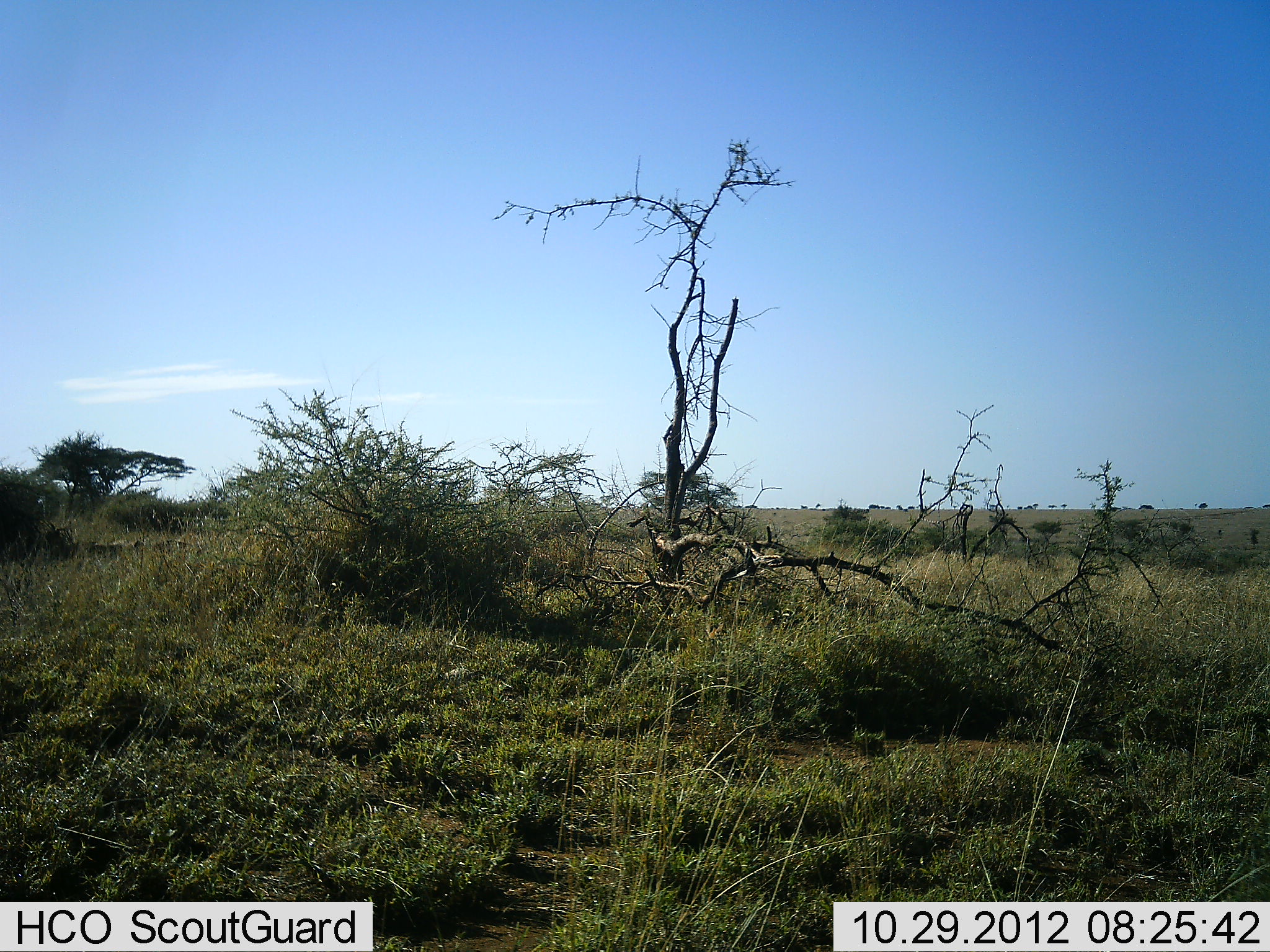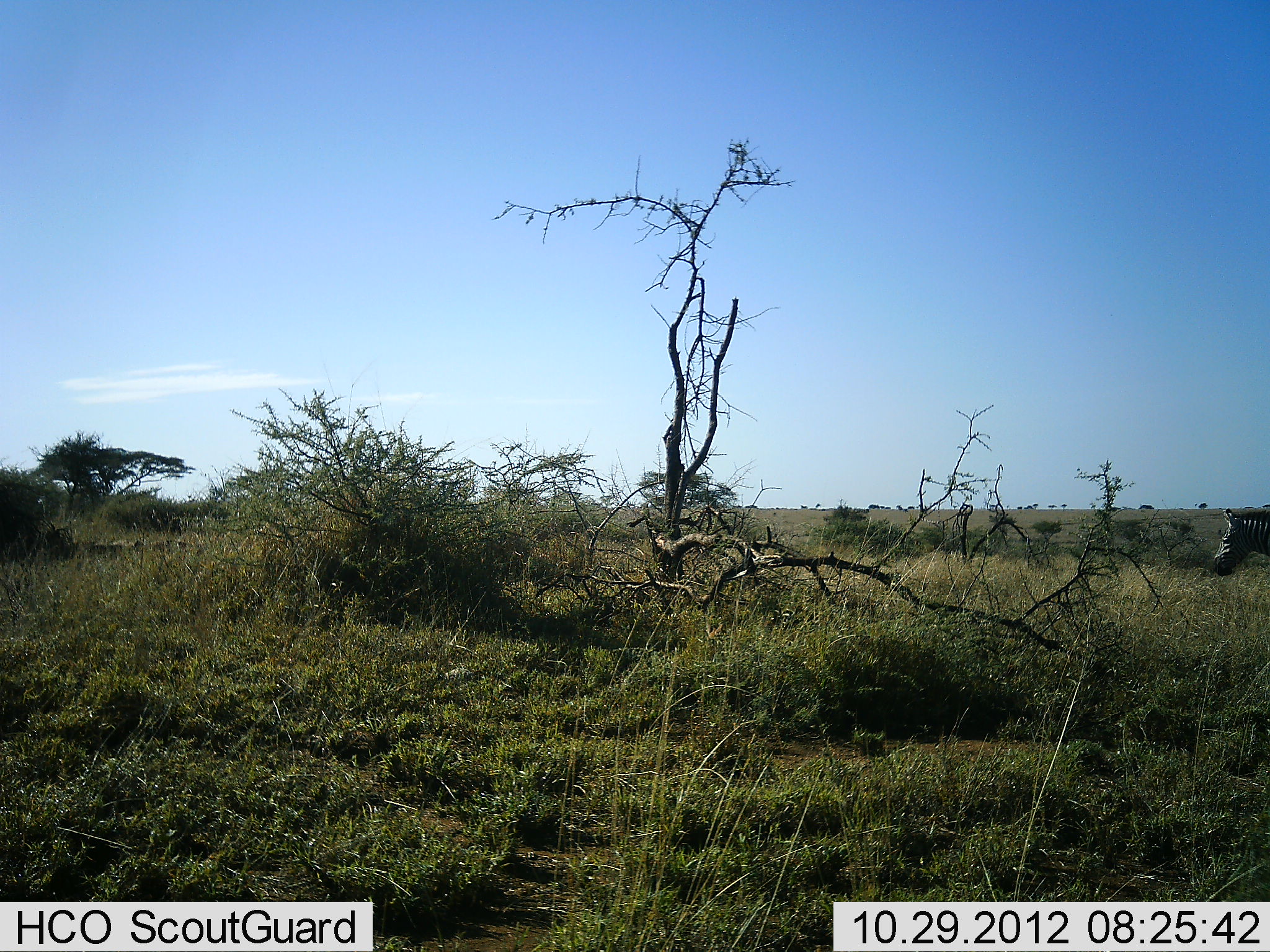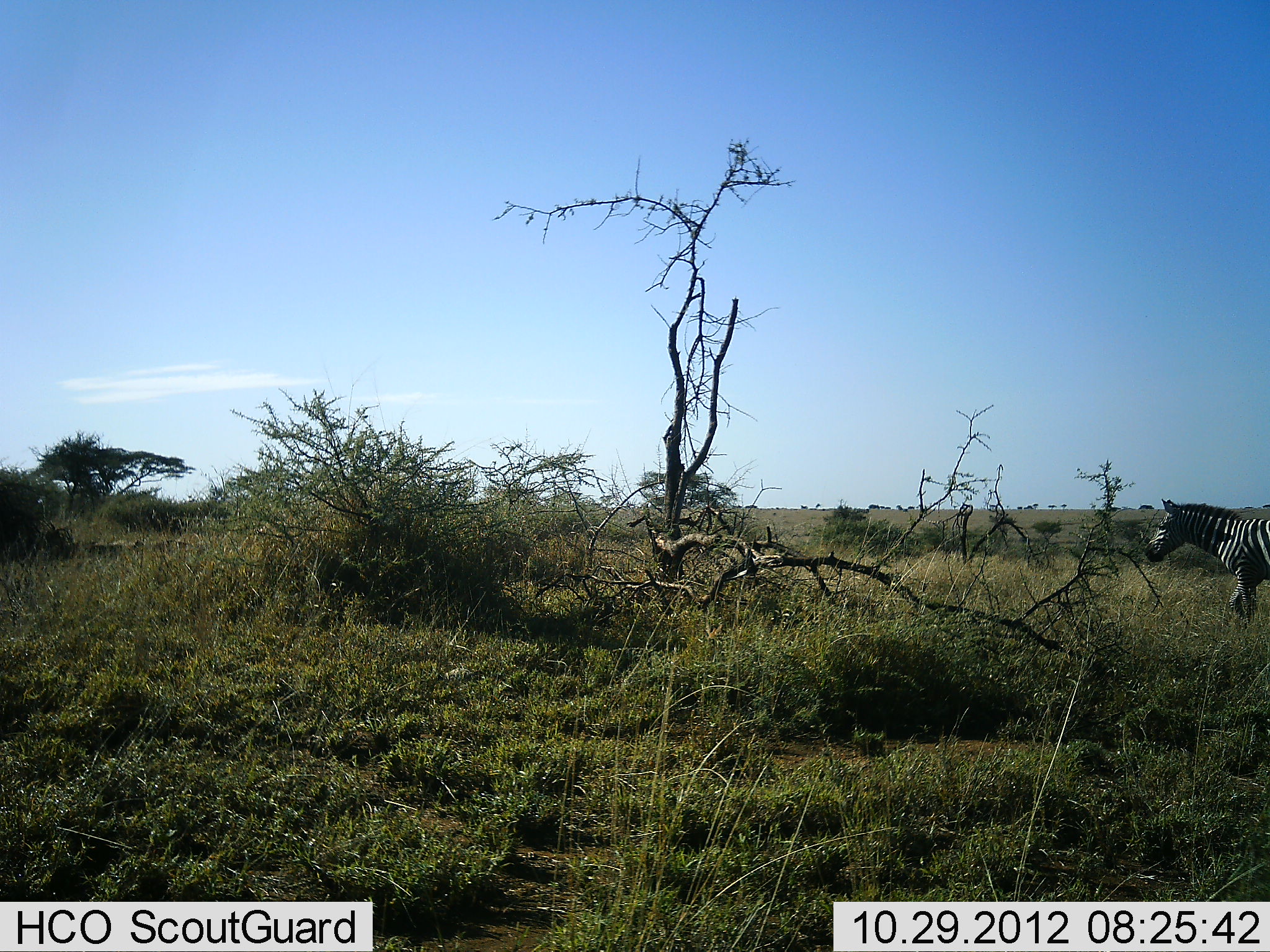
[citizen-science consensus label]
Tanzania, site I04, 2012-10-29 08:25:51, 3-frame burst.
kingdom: Animalia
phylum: Chordata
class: Mammalia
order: Perissodactyla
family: Equidae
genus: Equus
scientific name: Equus quagga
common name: plains zebra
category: zebra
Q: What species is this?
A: Zebra (plains zebra) (Equus quagga).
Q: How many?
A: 1.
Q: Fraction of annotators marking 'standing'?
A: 0%.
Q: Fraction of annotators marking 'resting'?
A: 0%.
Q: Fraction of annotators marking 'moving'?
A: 100%.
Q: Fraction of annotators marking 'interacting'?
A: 0%.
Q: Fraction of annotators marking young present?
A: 0%.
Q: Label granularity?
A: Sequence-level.